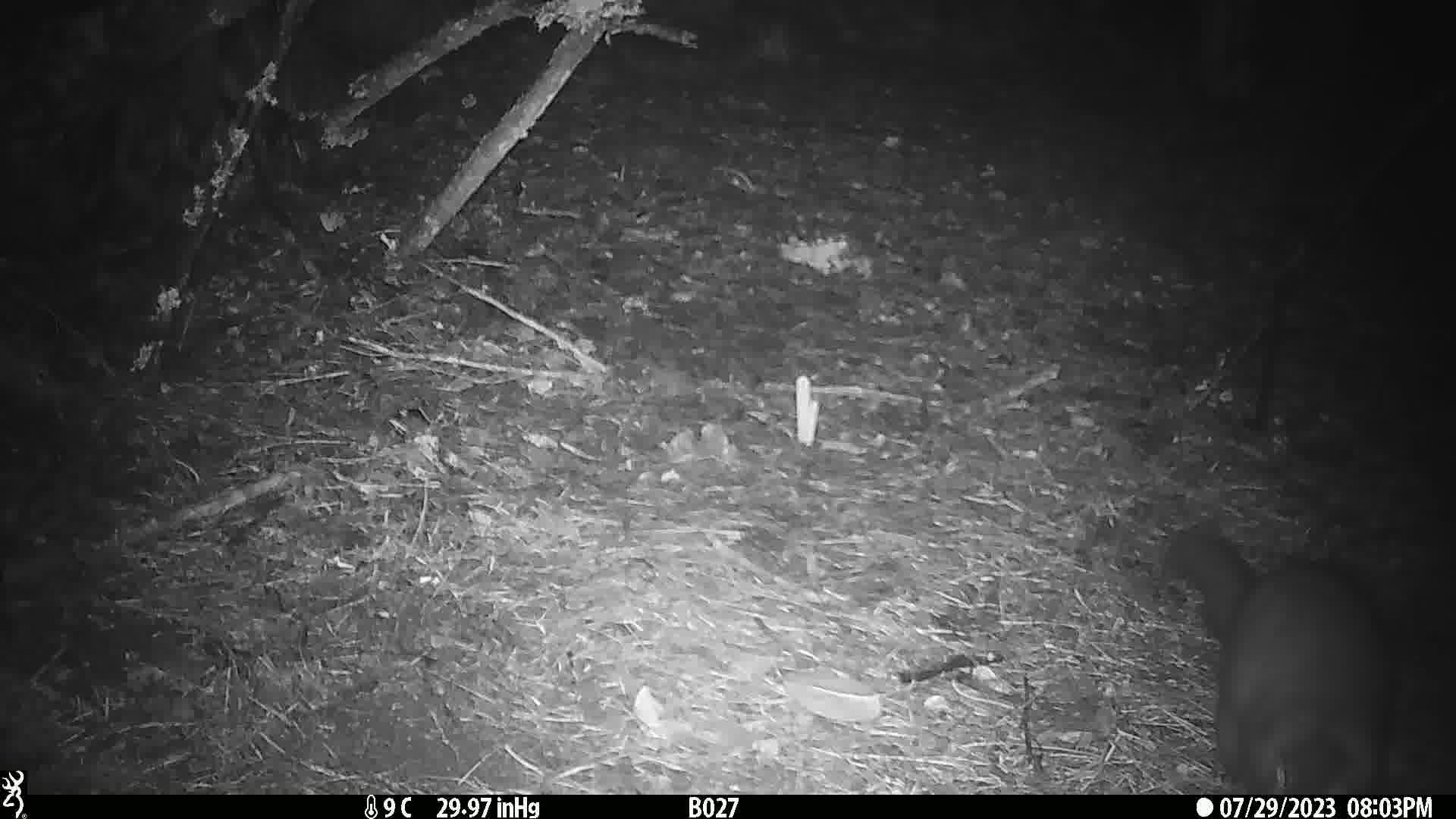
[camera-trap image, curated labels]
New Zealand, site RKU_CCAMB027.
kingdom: Animalia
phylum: Chordata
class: Mammalia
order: Diprotodontia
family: Phalangeridae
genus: Trichosurus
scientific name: Trichosurus vulpecula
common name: common brushtail possum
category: possum